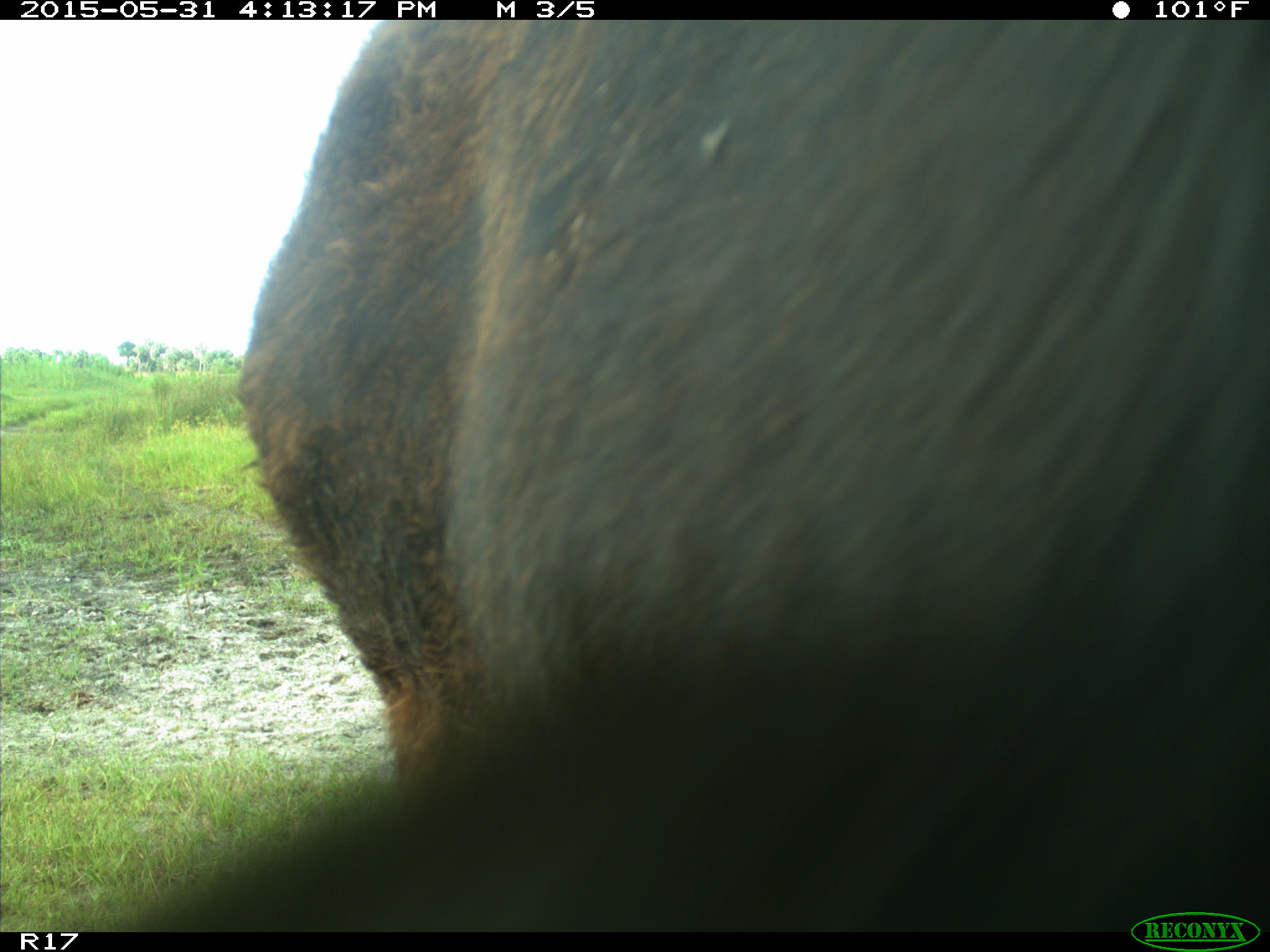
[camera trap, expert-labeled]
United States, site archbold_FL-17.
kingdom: Animalia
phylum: Chordata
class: Mammalia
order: Artiodactyla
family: Bovidae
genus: Bos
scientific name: Bos taurus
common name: domestic cow